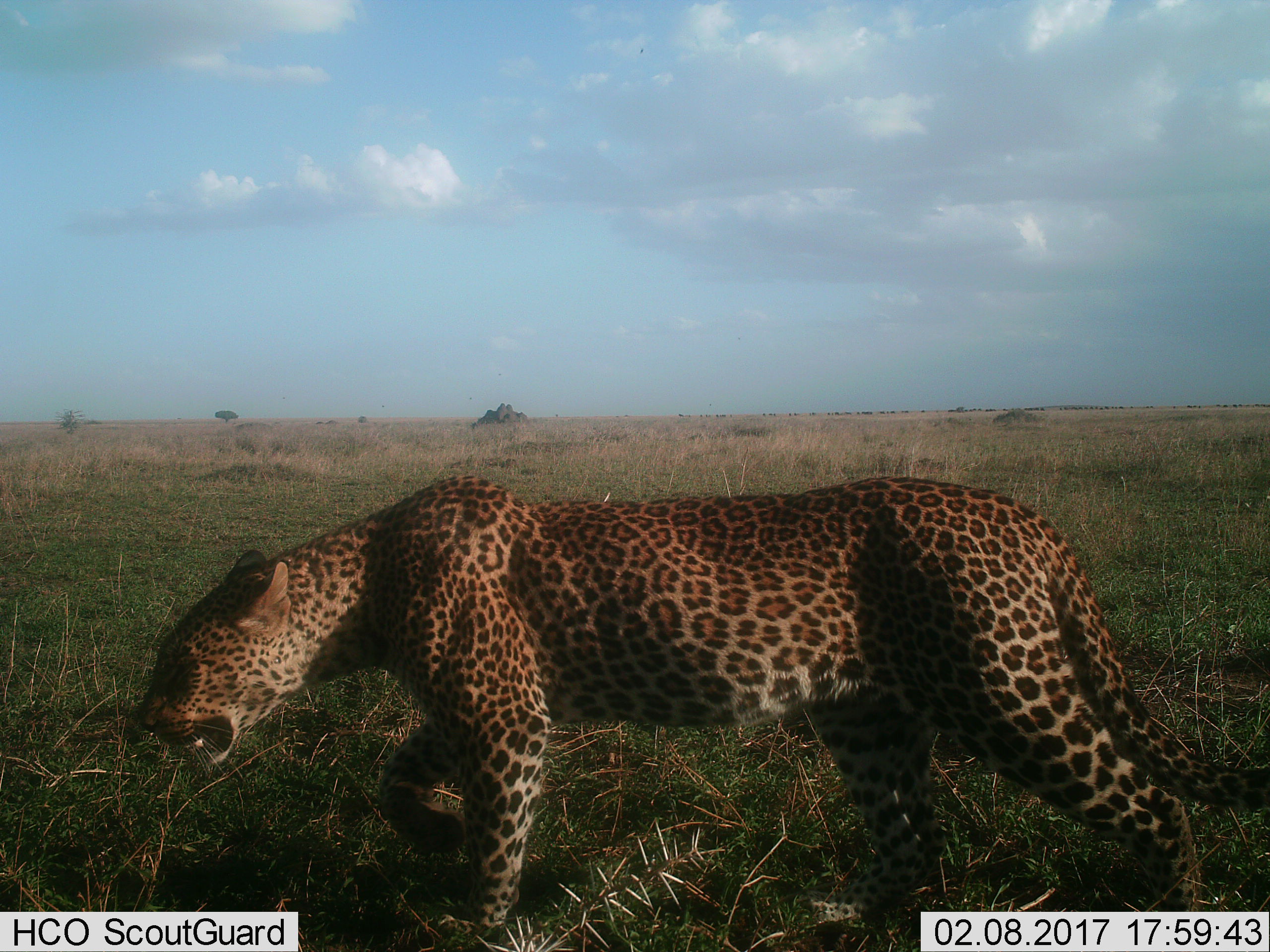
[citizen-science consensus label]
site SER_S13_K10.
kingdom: Animalia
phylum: Chordata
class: Mammalia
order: Carnivora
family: Felidae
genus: Panthera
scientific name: Panthera pardus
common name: leopard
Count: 1.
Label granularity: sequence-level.